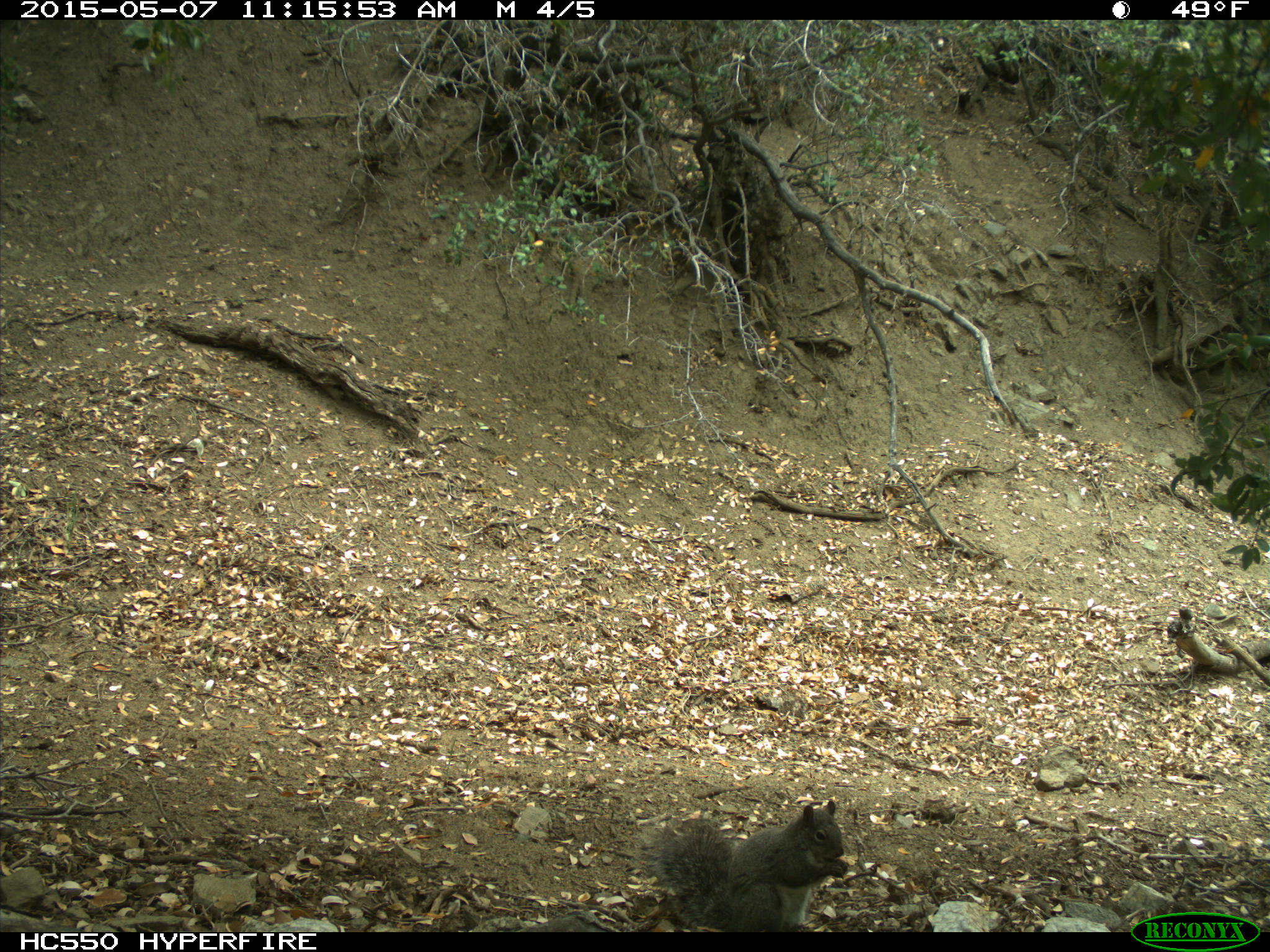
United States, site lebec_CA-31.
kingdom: Animalia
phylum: Chordata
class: Mammalia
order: Rodentia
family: Sciuridae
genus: Sciurus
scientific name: Sciurus carolinensis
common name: eastern gray squirrel